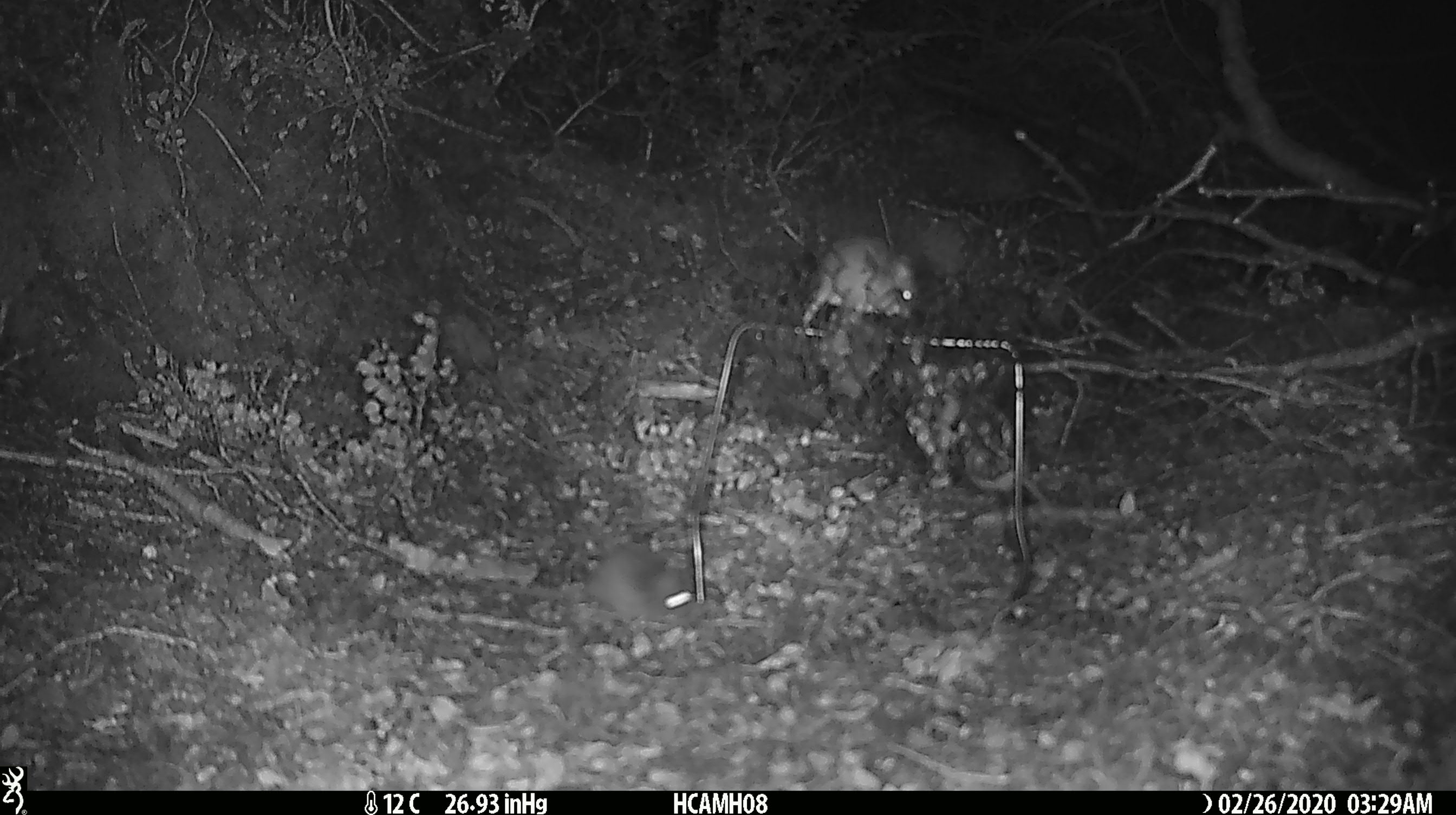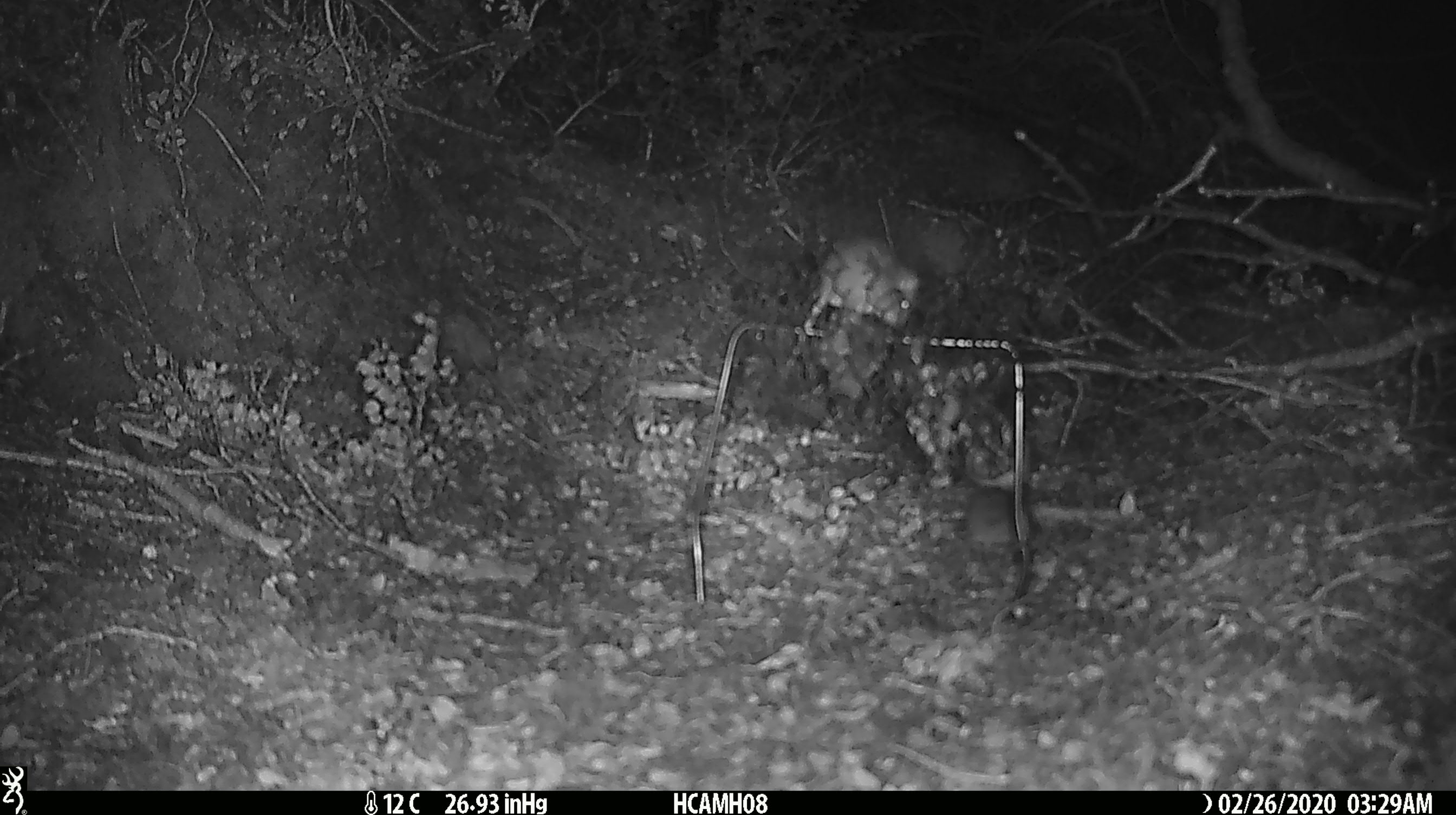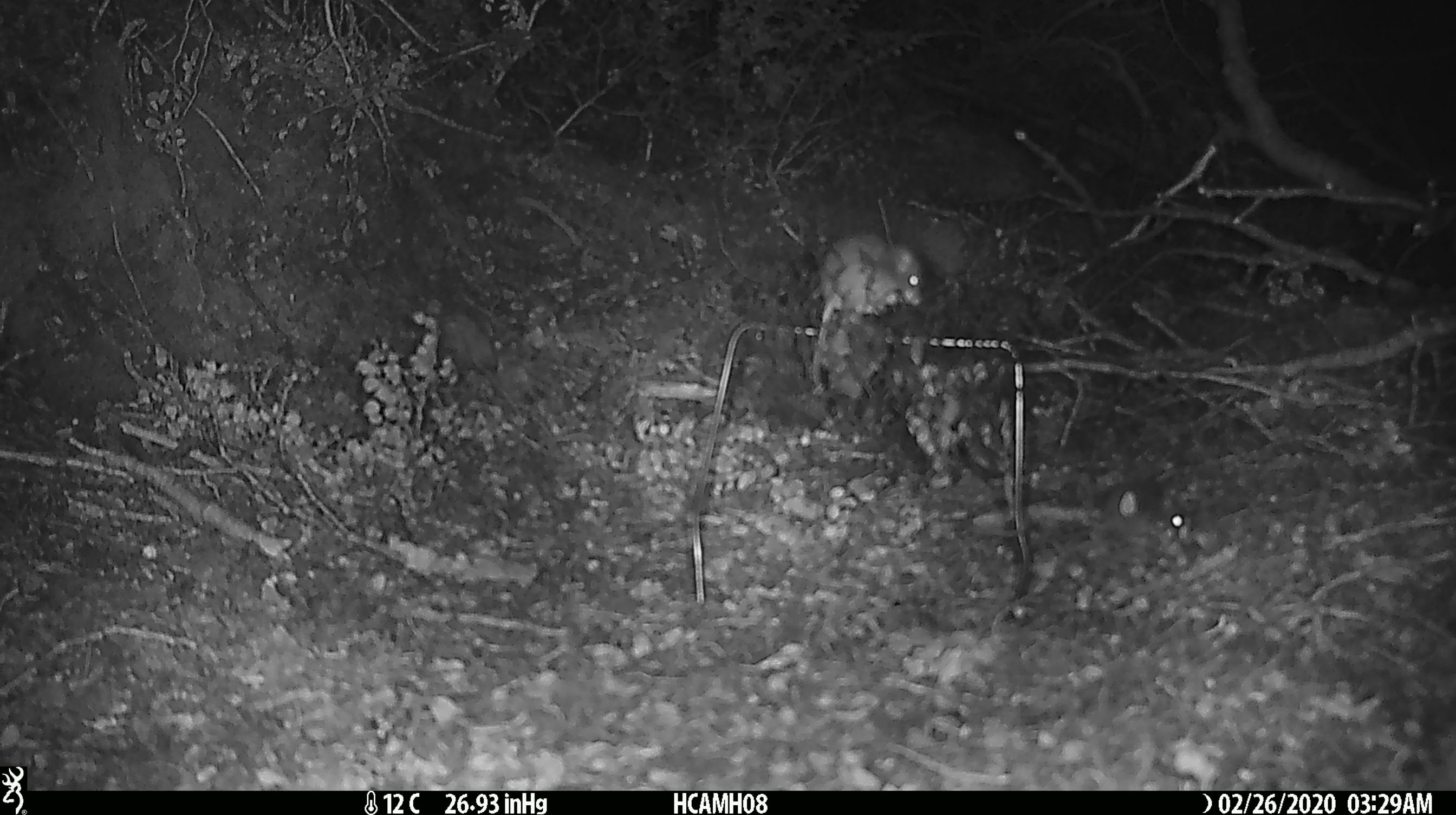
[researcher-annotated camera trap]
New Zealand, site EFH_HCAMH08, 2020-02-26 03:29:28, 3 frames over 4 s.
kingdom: Animalia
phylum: Chordata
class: Mammalia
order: Rodentia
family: Muridae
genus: Mus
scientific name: Mus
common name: mouse